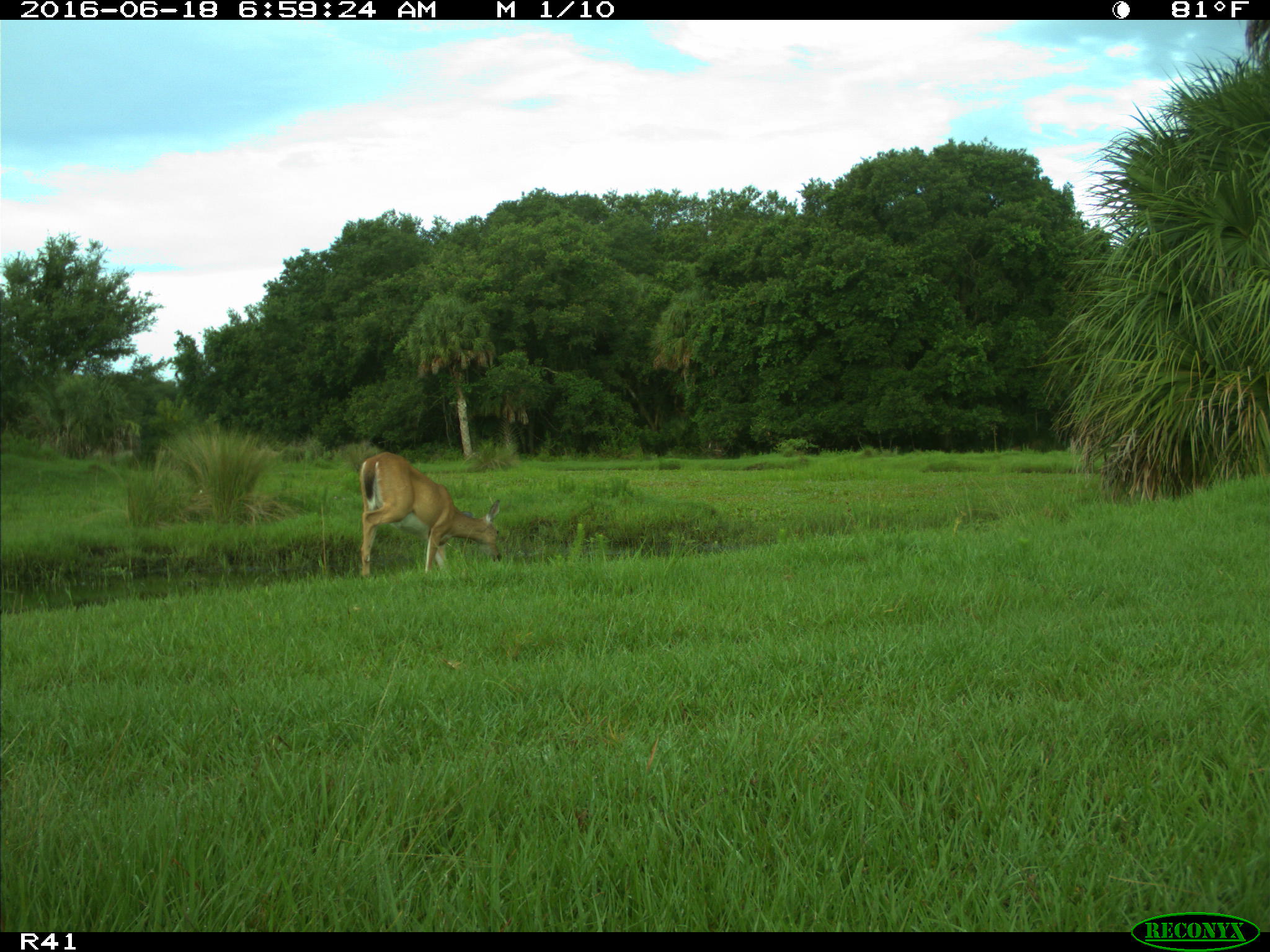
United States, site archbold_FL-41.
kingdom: Animalia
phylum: Chordata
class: Mammalia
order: Artiodactyla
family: Cervidae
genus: Odocoileus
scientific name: Odocoileus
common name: deer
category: unidentified deer